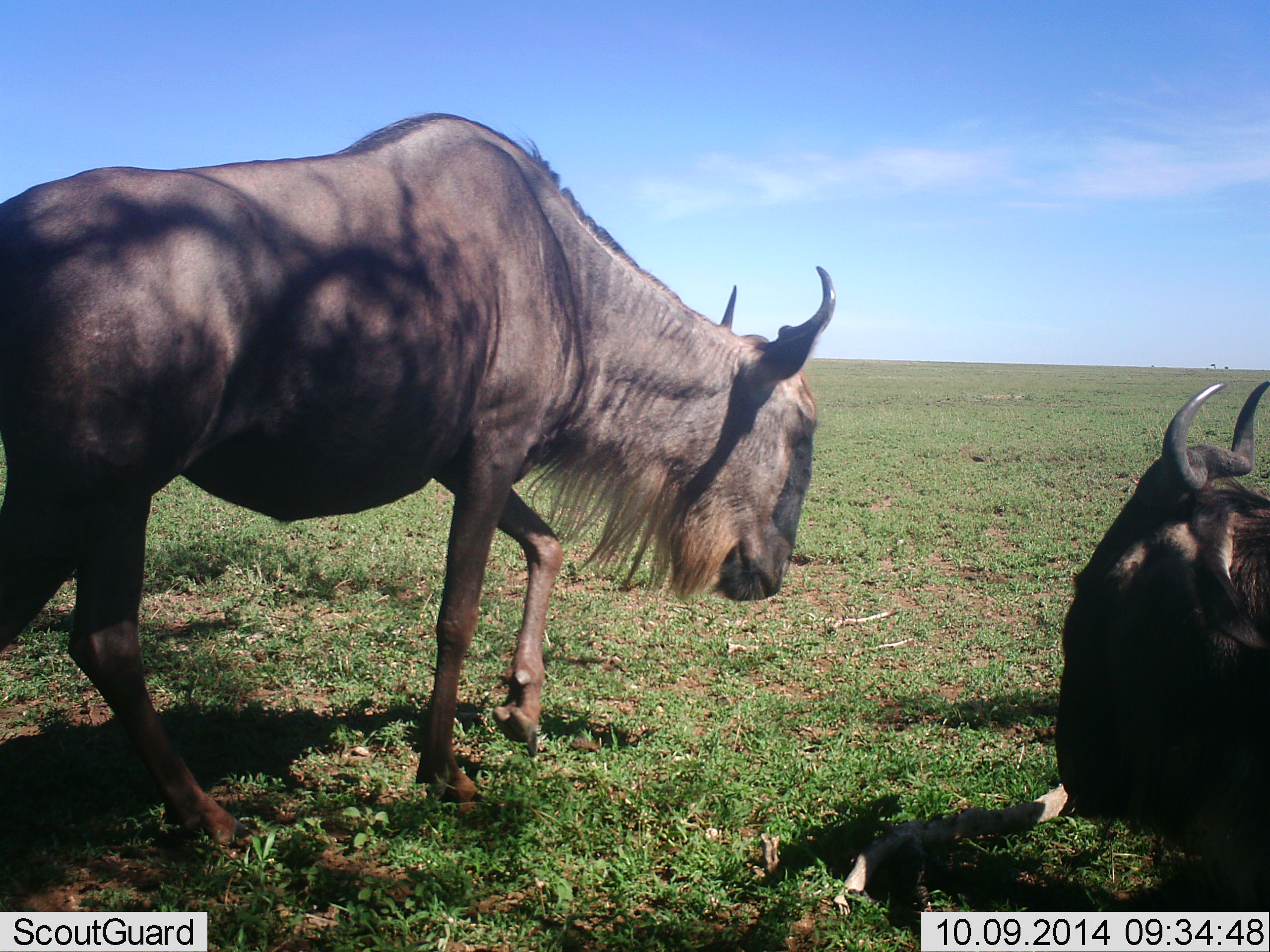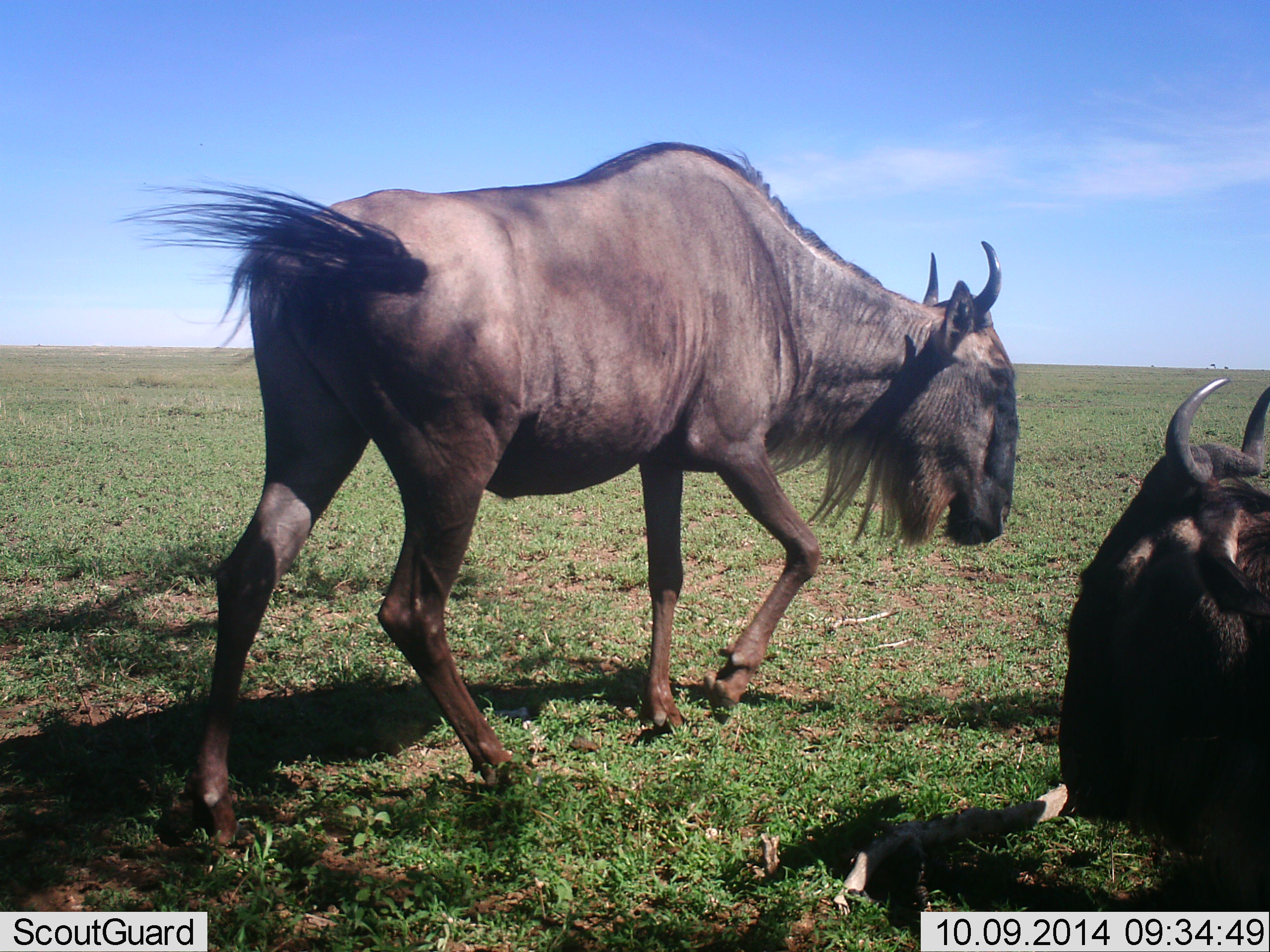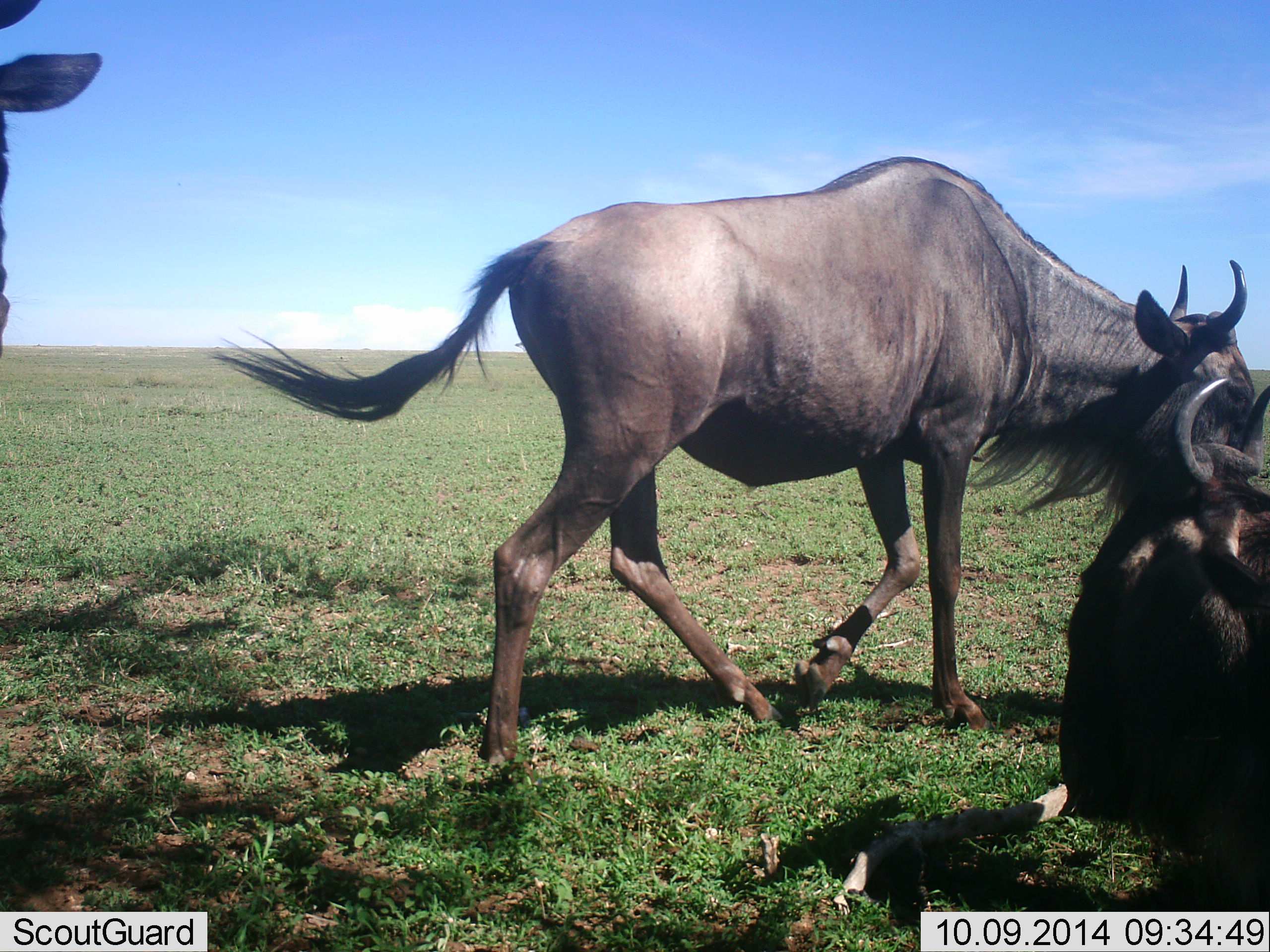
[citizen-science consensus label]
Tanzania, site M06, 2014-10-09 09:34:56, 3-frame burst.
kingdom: Animalia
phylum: Chordata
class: Mammalia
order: Artiodactyla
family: Bovidae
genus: Connochaetes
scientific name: Connochaetes taurinus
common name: blue wildebeest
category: wildebeest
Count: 3.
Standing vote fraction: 30%.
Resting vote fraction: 80%.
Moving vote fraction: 80%.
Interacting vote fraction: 0%.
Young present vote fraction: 0%.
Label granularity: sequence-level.